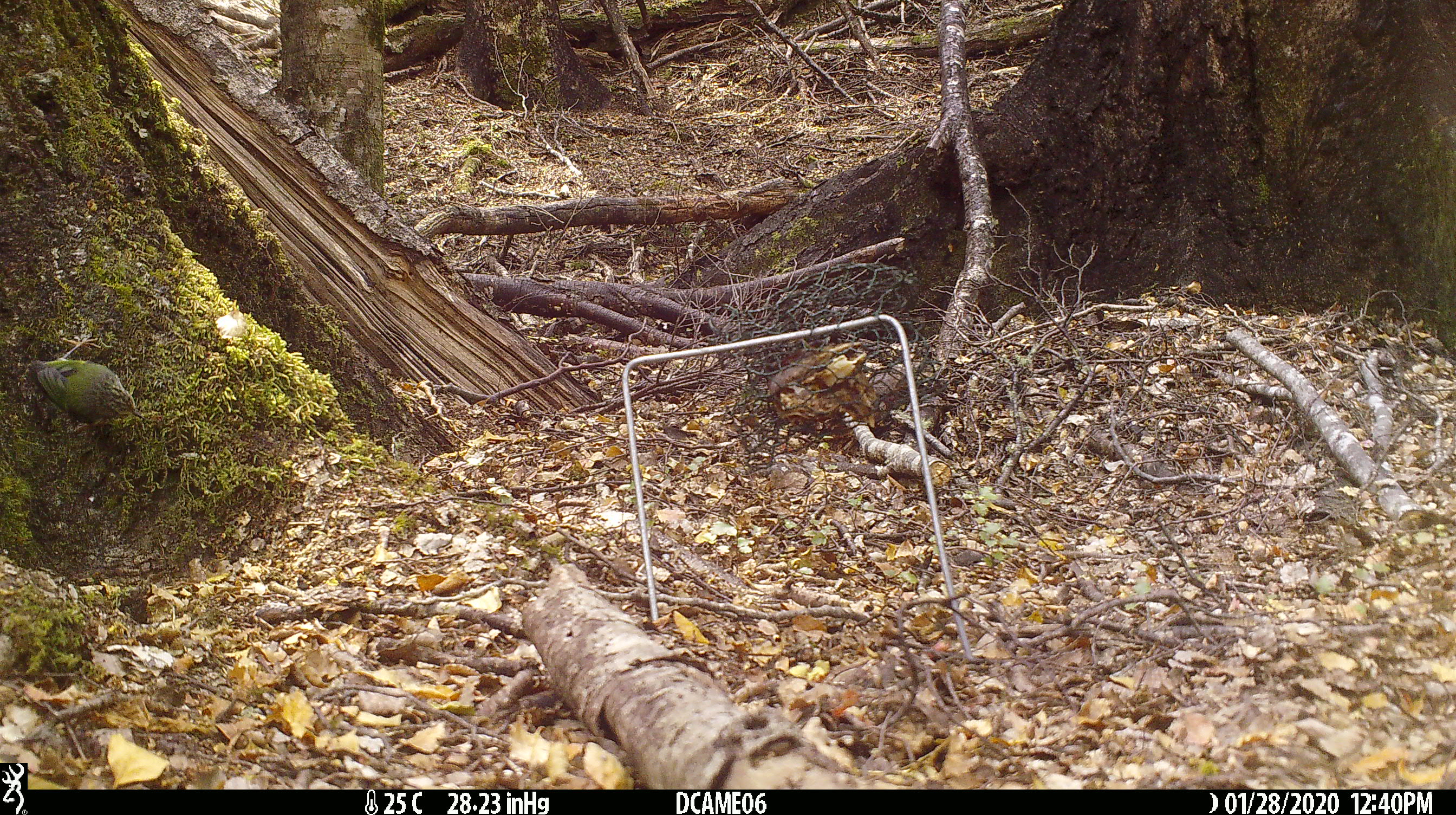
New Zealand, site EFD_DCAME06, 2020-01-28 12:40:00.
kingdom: Animalia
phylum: Chordata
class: Aves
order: Passeriformes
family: Acanthisittidae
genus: Acanthisitta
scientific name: Acanthisitta chloris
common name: rifleman